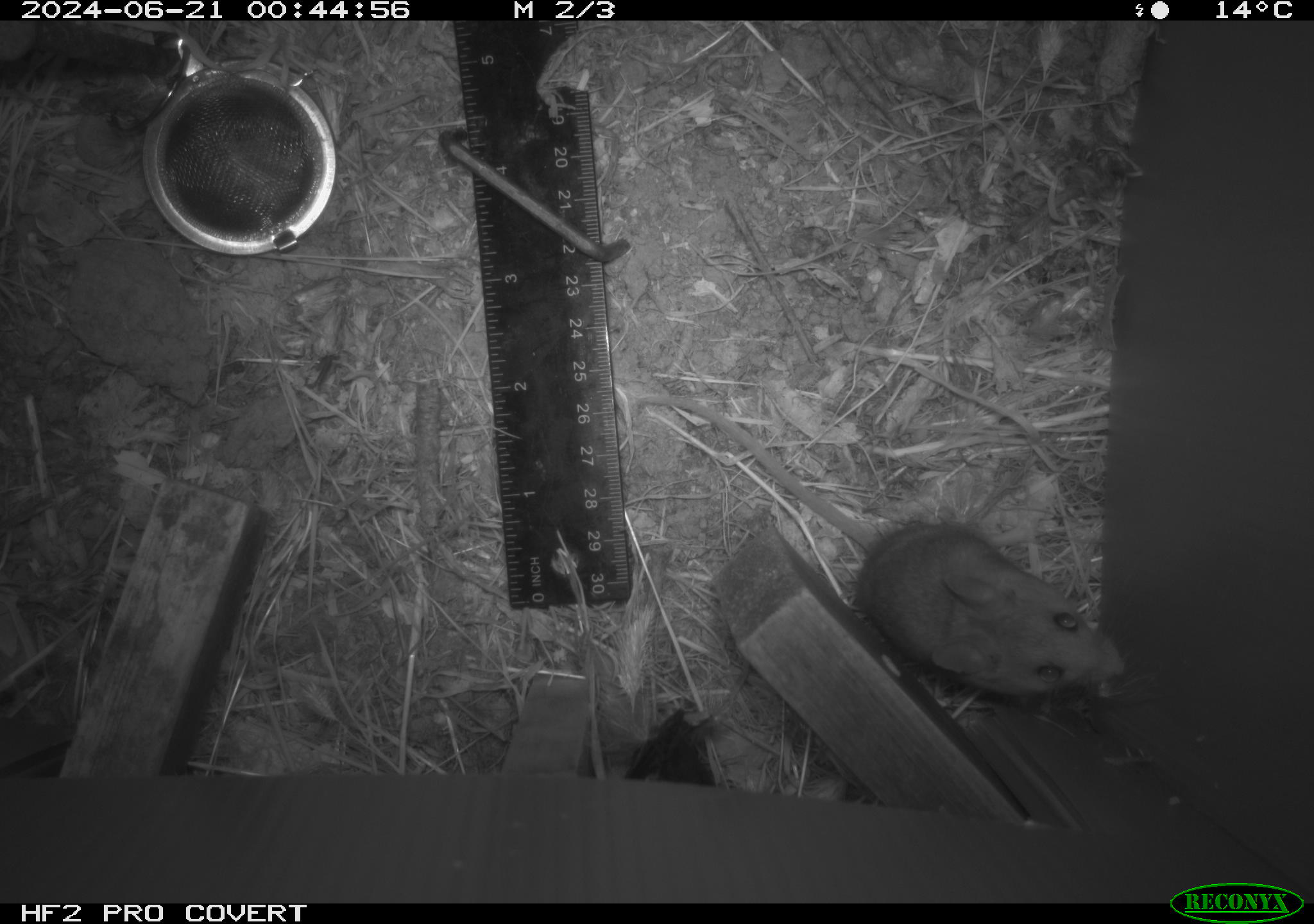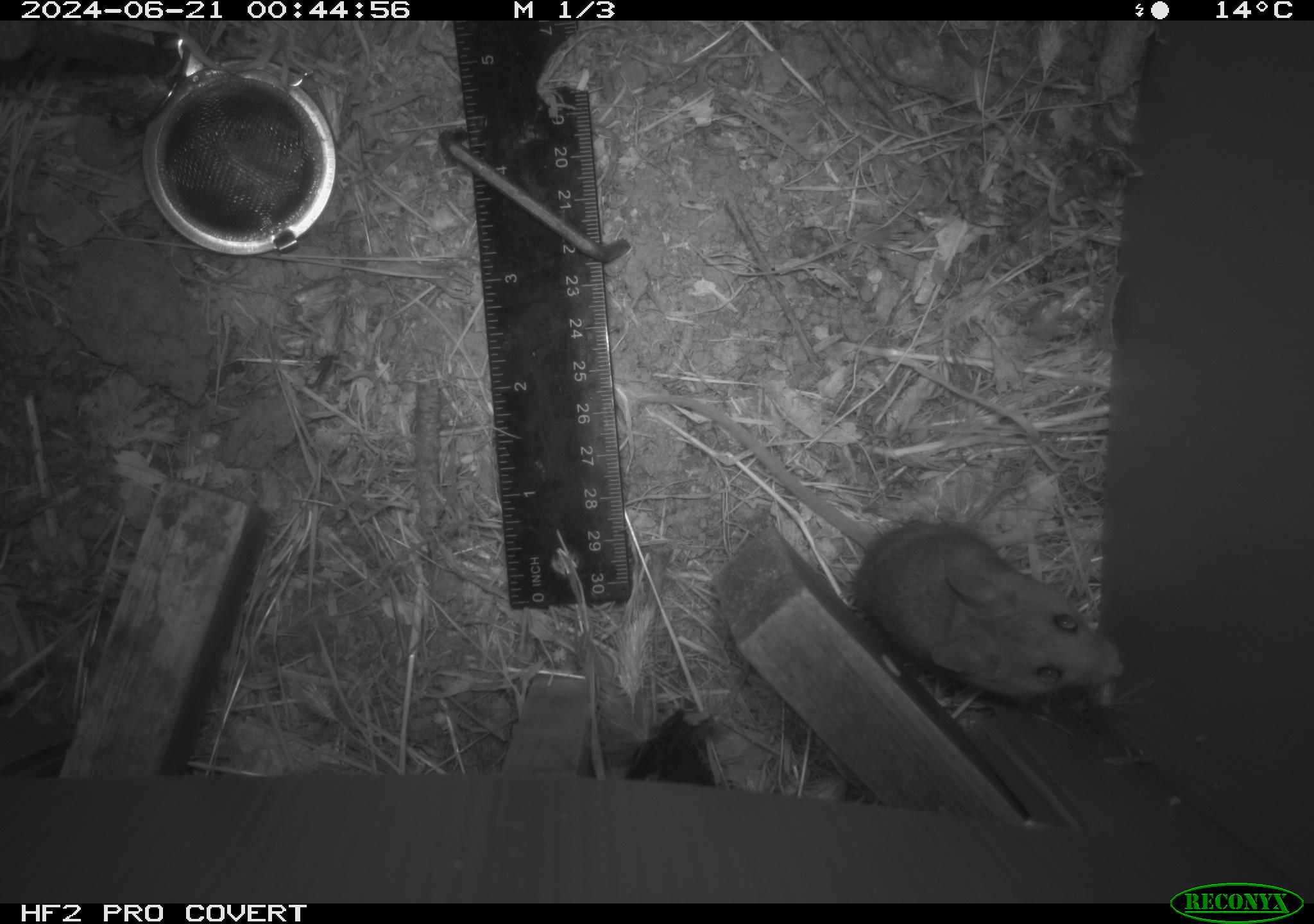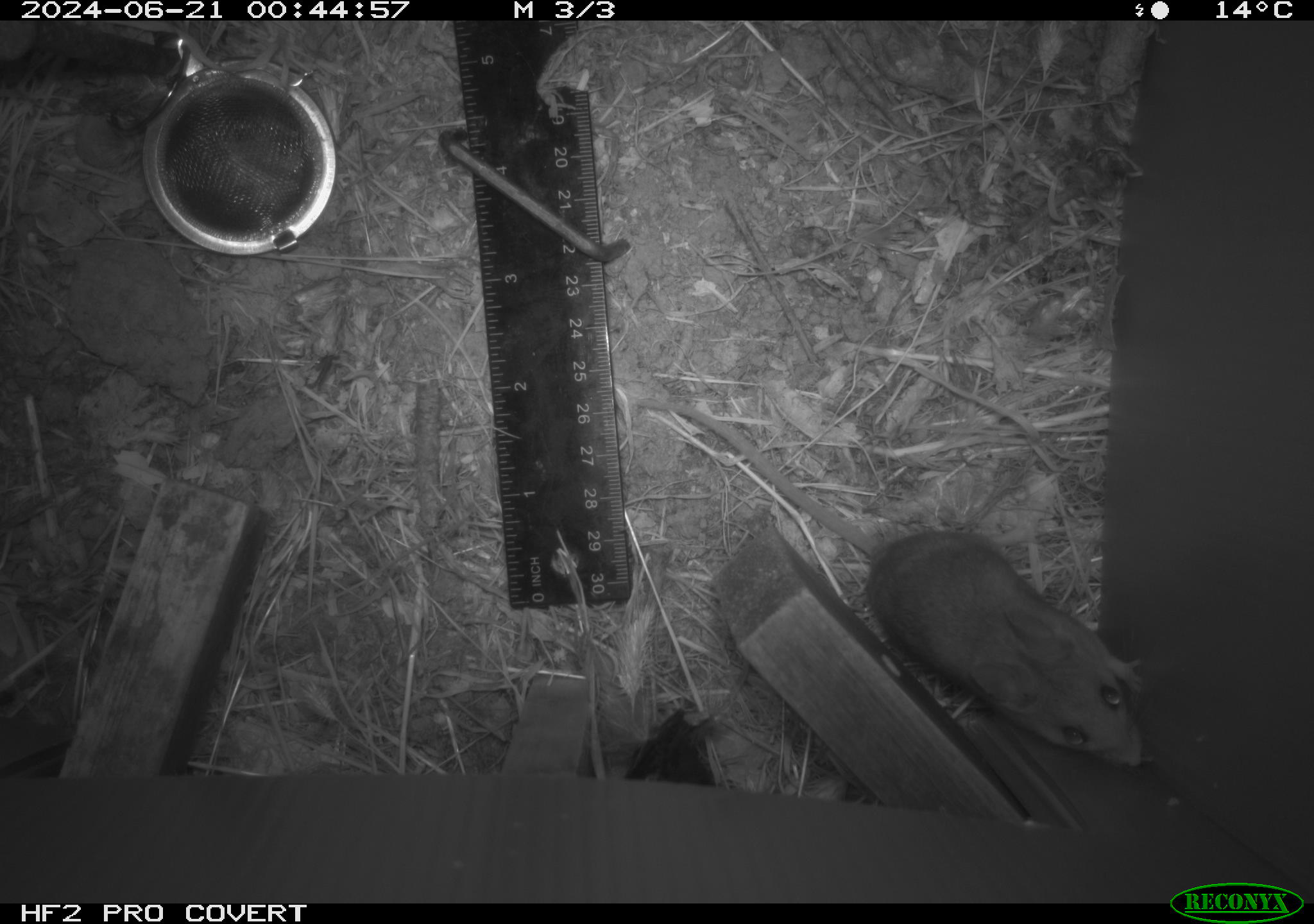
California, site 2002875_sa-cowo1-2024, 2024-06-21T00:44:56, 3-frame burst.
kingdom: Animalia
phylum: Chordata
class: Mammalia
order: Rodentia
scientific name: Rodentia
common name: mouse species